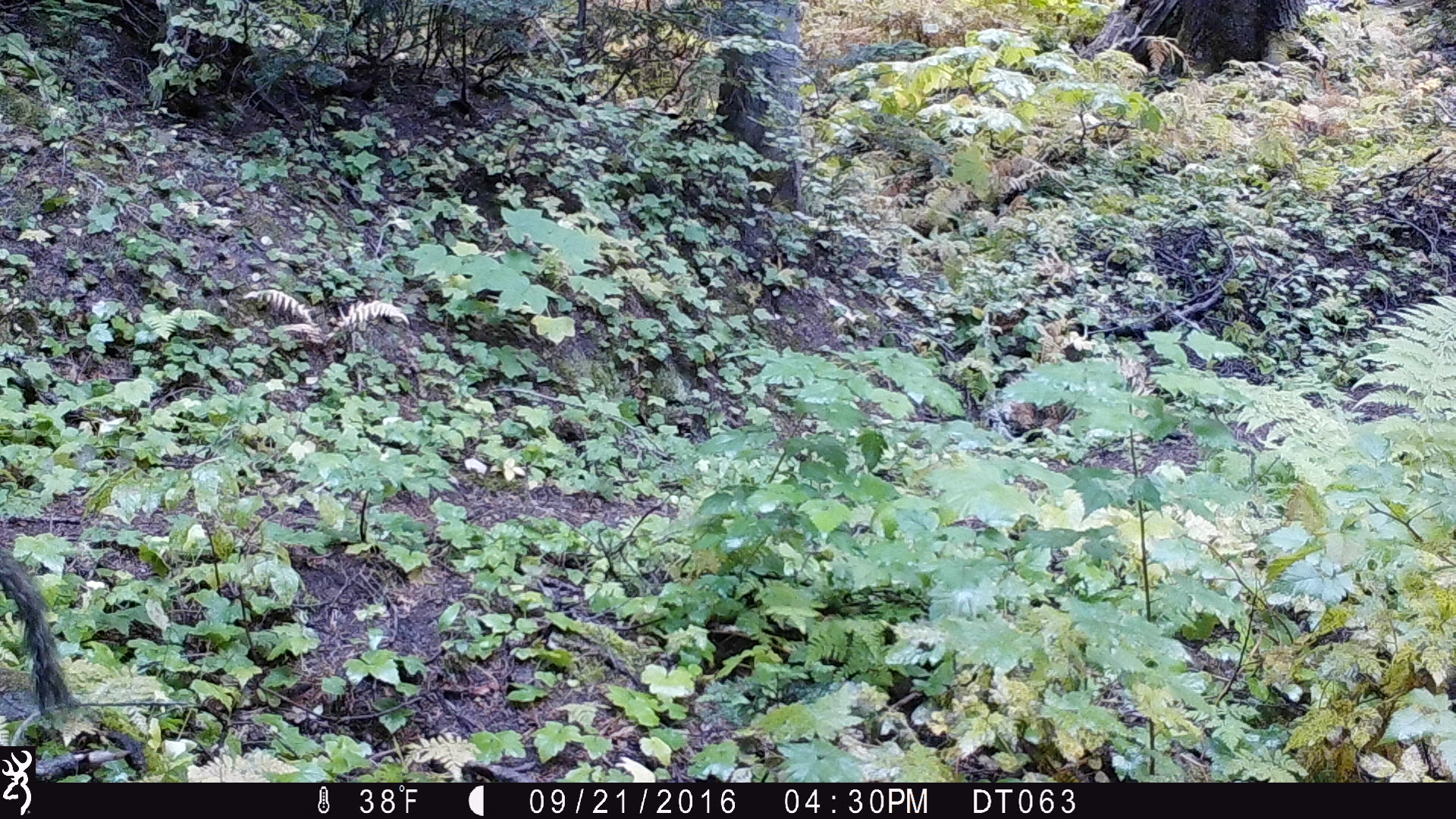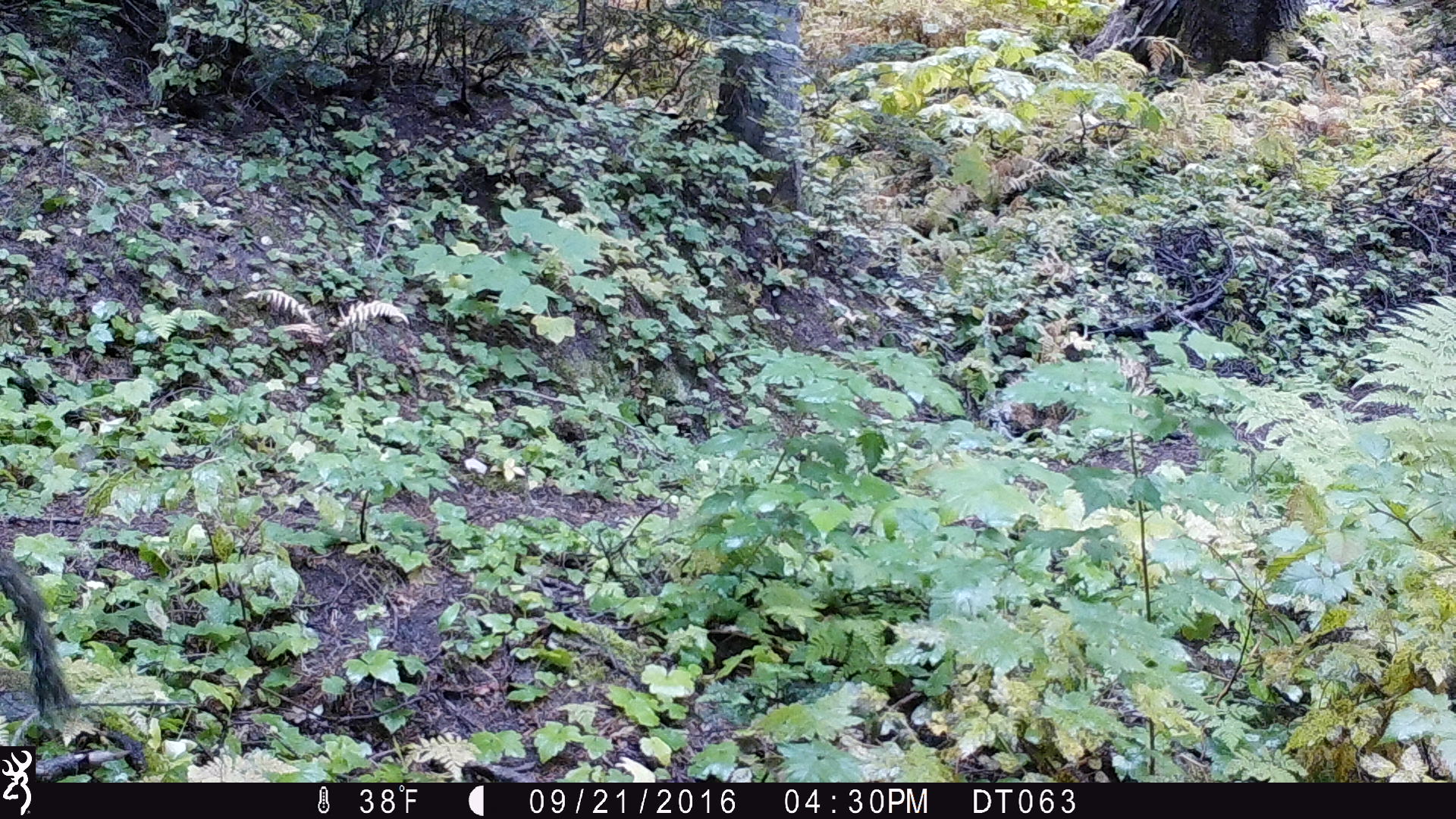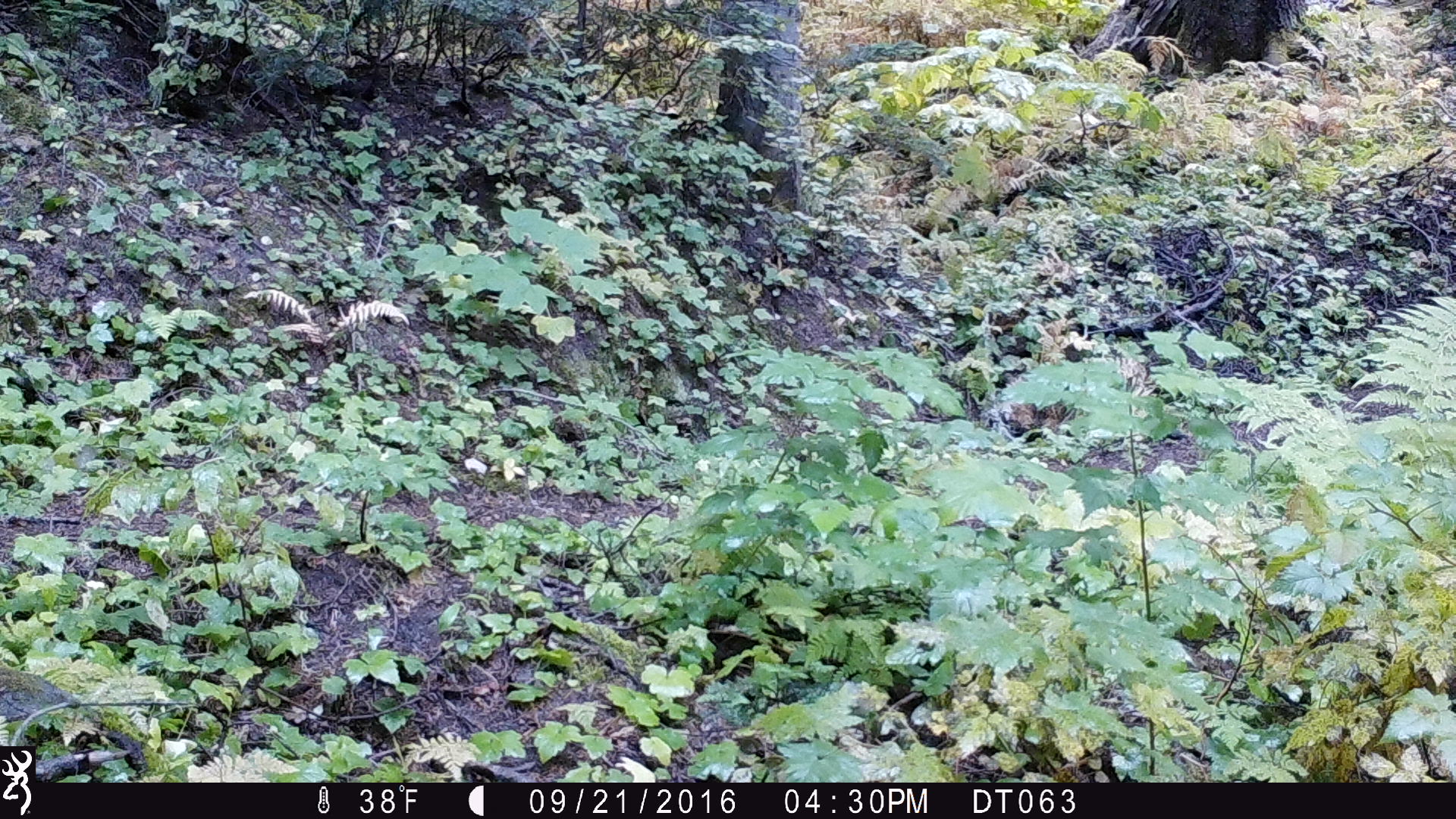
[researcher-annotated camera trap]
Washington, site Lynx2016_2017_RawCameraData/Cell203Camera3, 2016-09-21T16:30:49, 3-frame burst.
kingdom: Animalia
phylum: Chordata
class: Mammalia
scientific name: Mammalia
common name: small mammal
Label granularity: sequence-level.